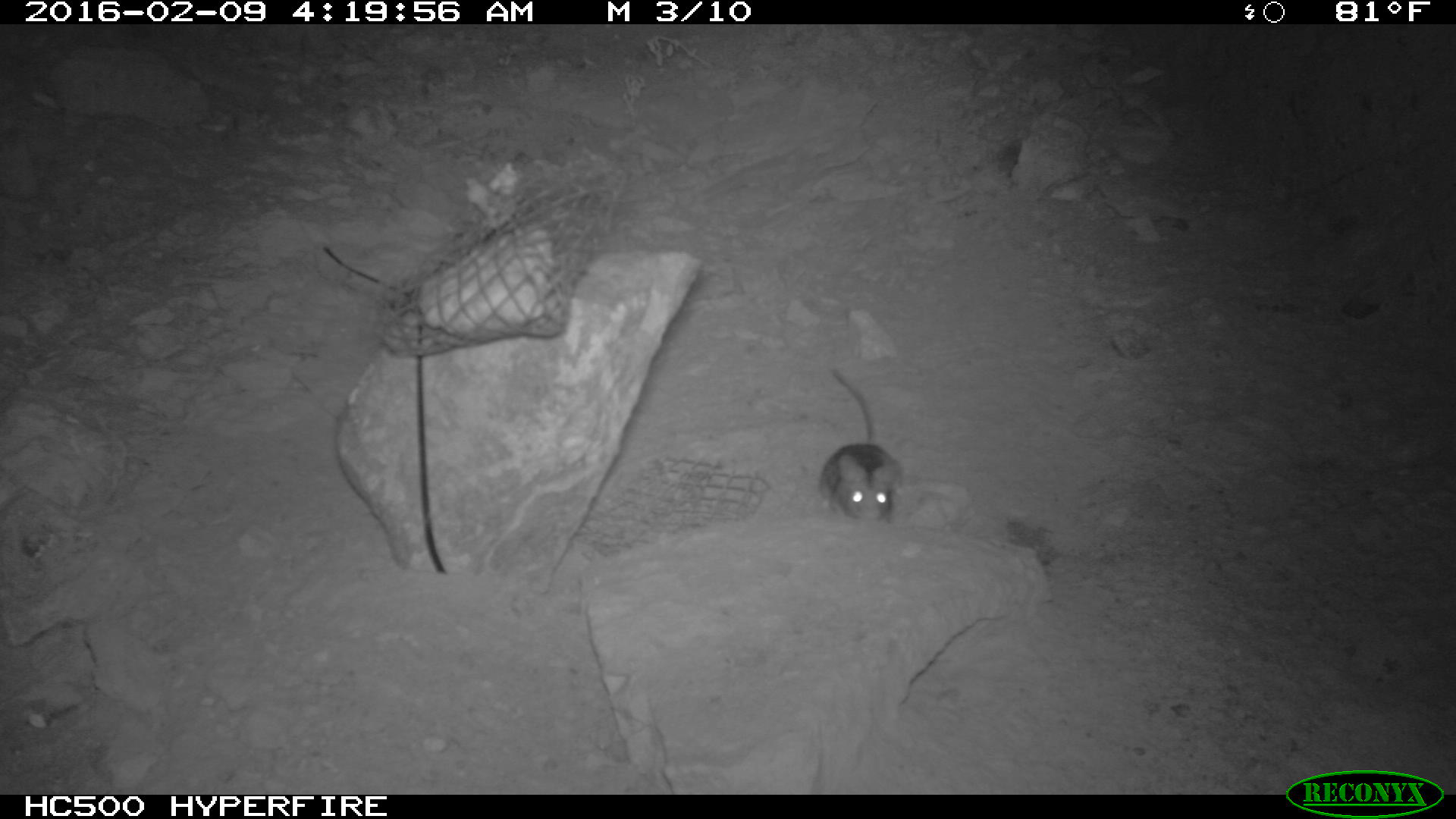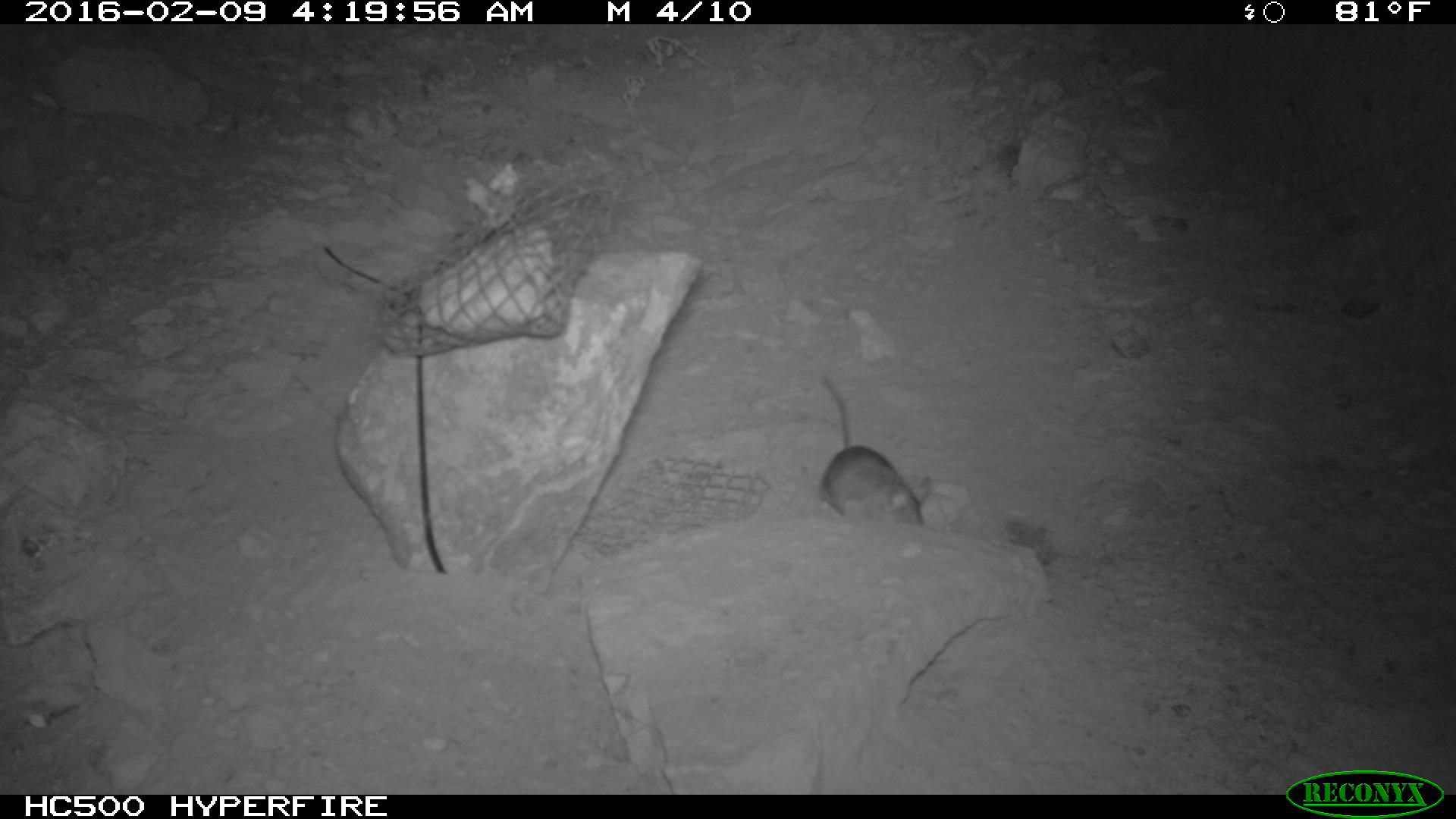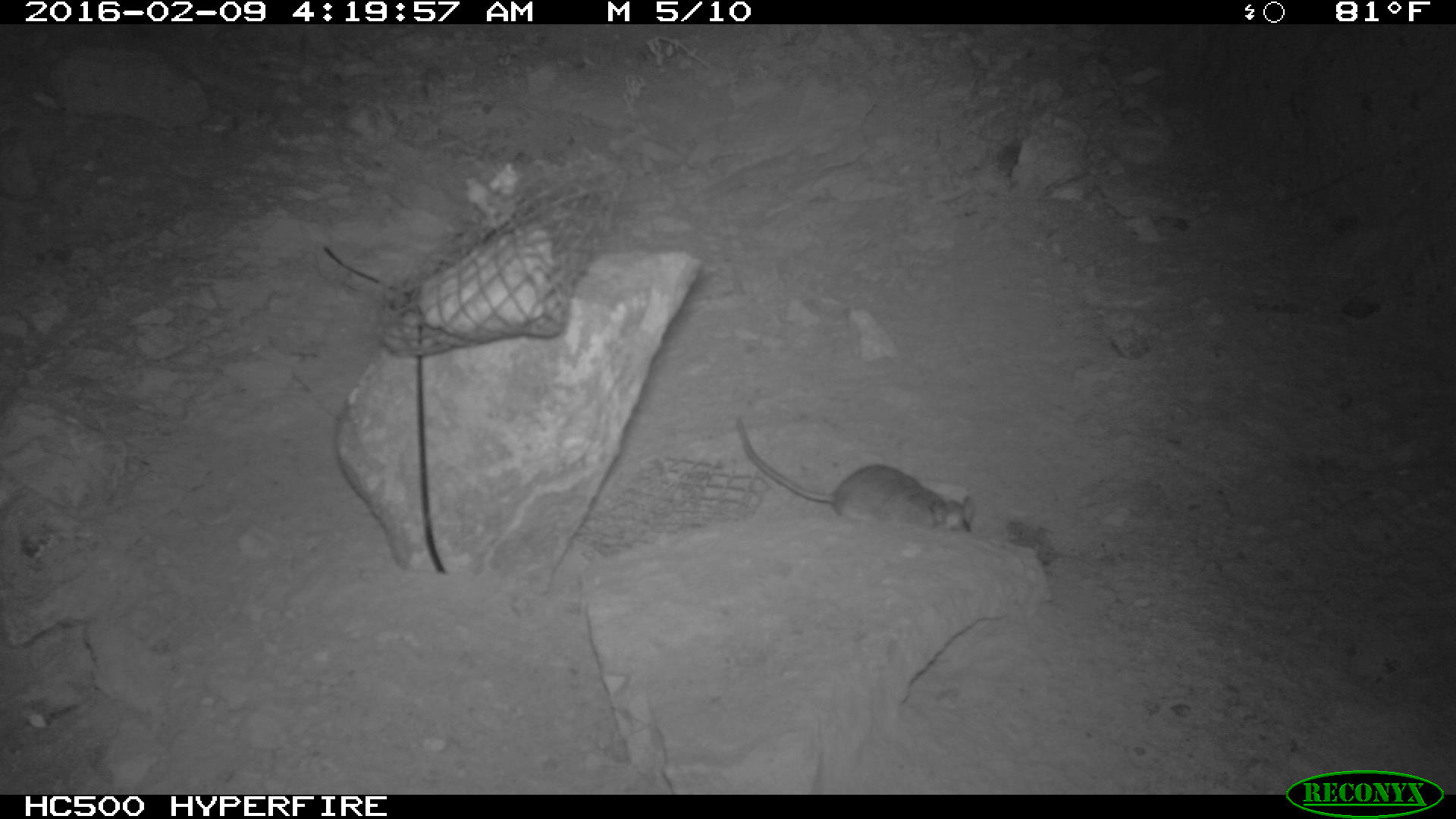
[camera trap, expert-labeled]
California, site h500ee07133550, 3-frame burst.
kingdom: Animalia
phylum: Chordata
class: Mammalia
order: Rodentia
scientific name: Rodentia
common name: rodent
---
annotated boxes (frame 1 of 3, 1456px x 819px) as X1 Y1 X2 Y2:
rodent: 817 369 904 526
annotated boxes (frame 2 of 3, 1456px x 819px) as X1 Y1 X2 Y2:
rodent: 814 374 928 523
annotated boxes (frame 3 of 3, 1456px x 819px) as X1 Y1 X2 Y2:
rodent: 735 416 977 532